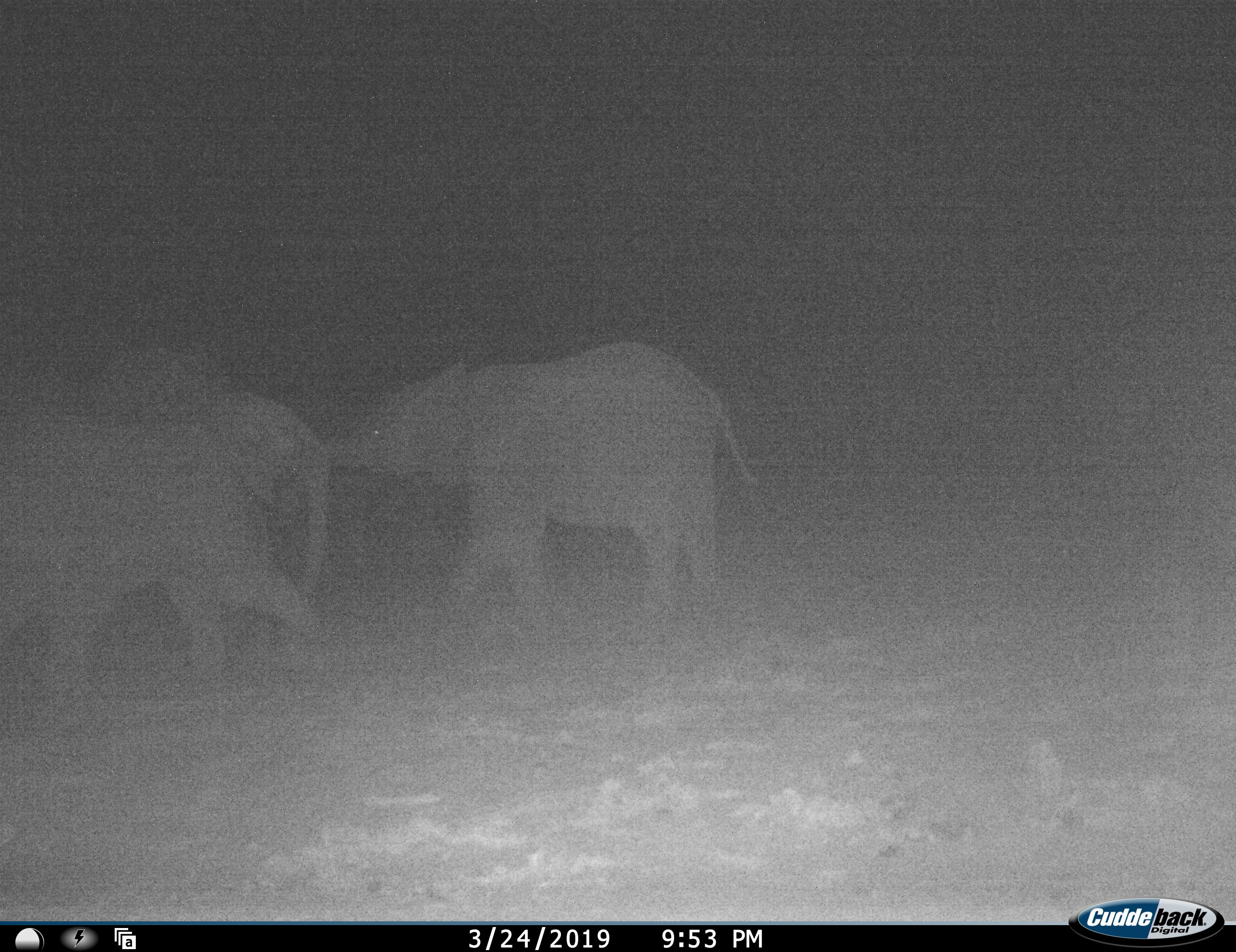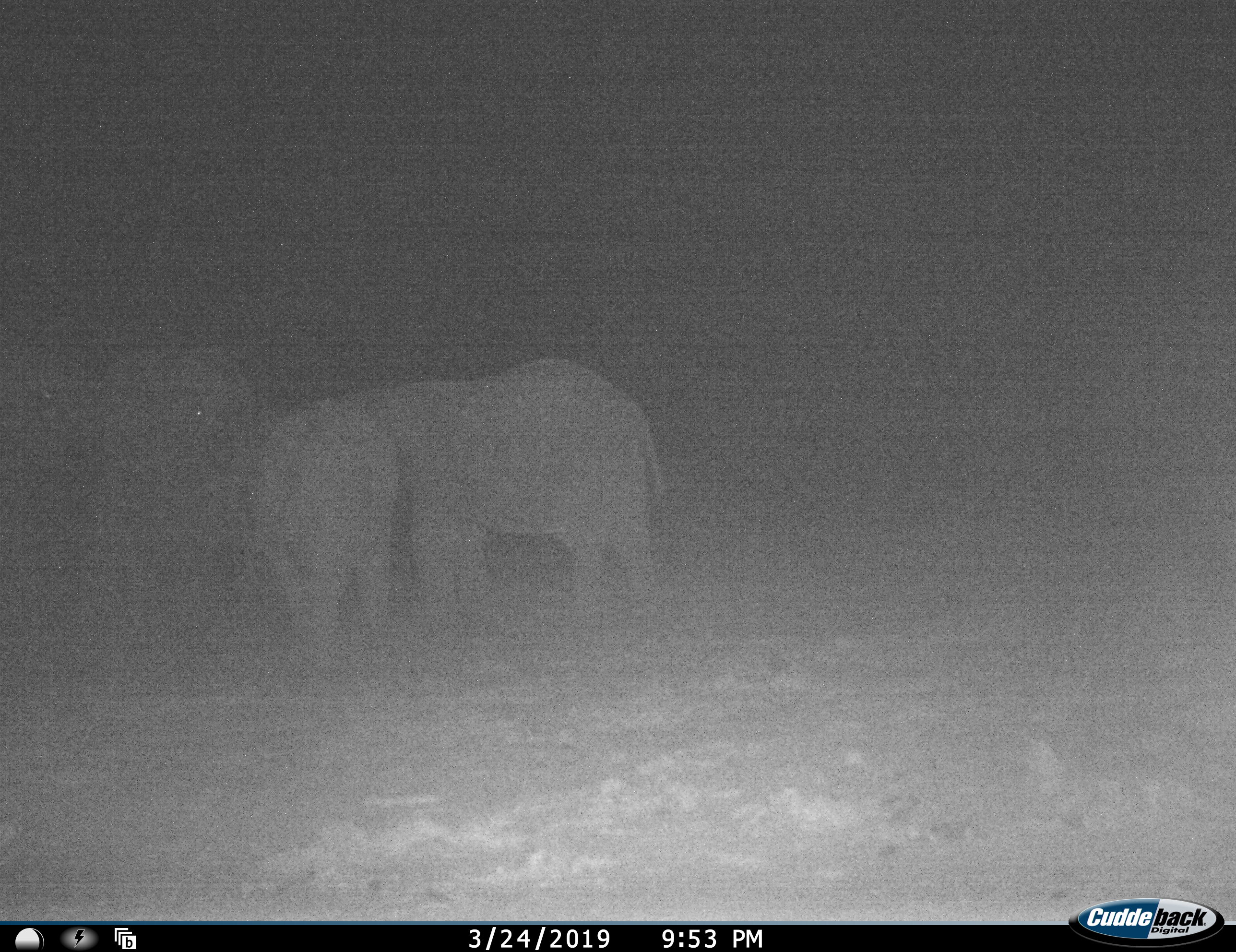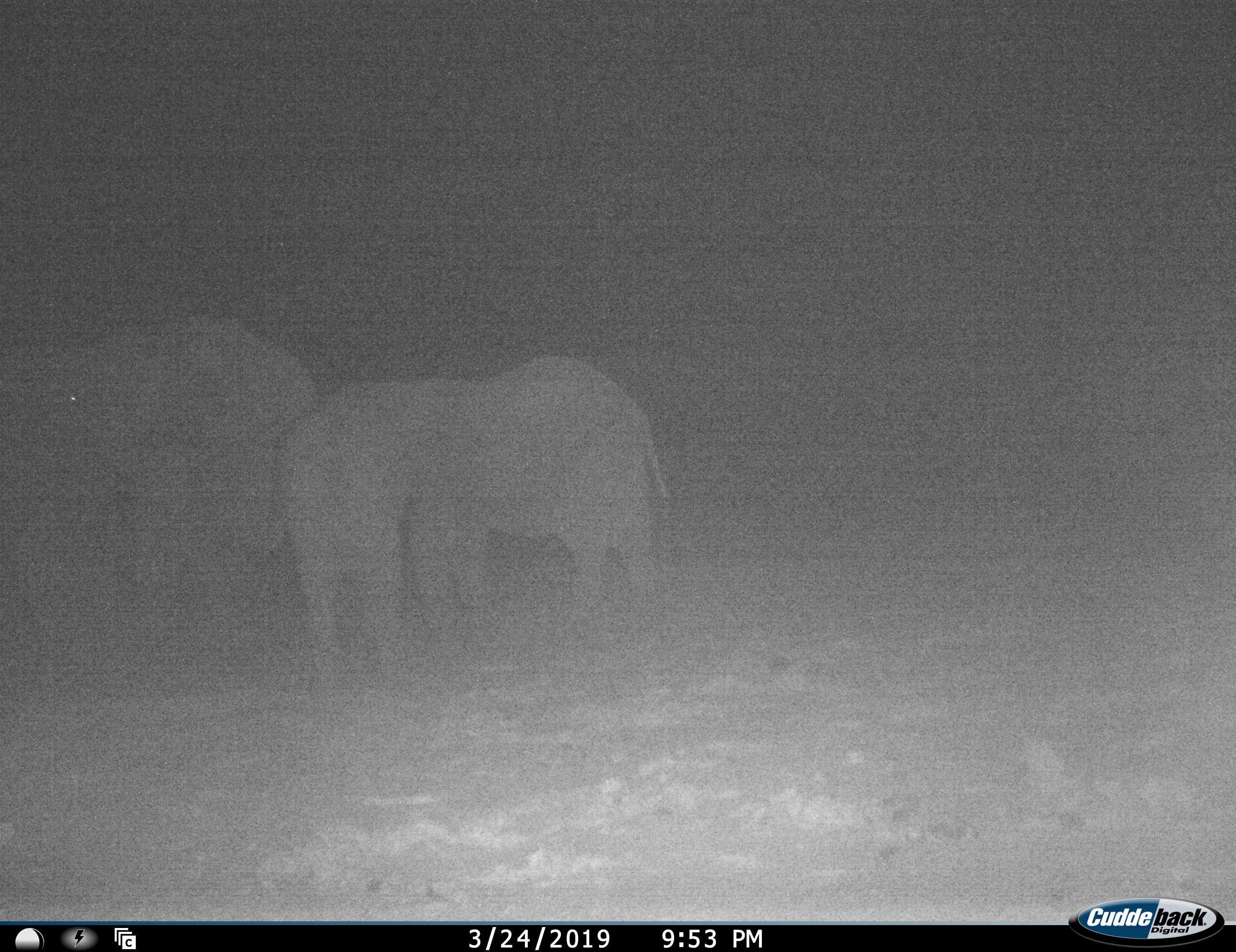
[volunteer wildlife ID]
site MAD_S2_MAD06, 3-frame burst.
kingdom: Animalia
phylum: Chordata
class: Mammalia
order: Proboscidea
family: Elephantidae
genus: Loxodonta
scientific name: Loxodonta africana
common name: african bush elephant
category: elephant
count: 3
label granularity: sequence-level